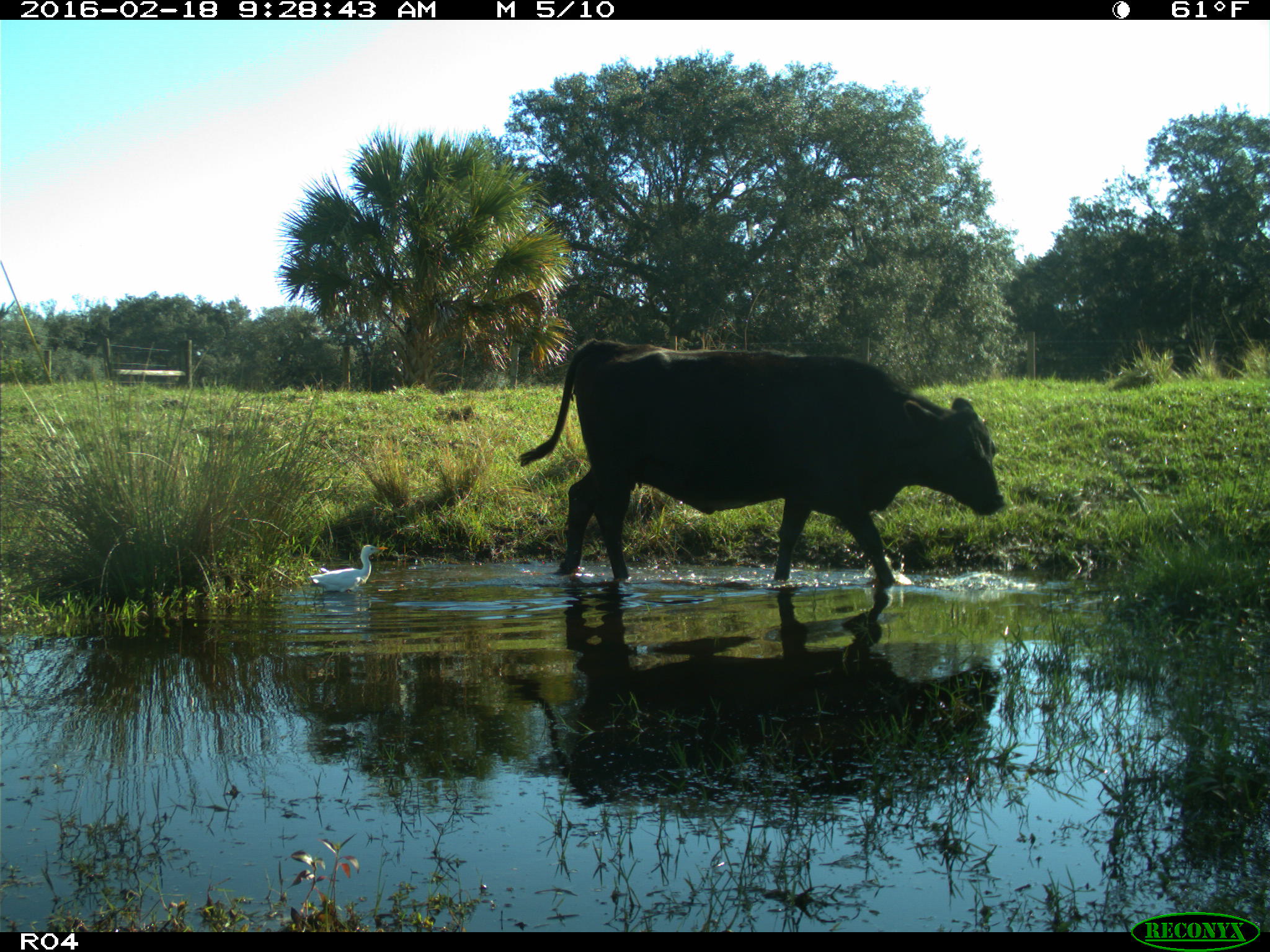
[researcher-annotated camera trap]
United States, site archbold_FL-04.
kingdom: Animalia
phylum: Chordata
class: Mammalia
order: Artiodactyla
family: Bovidae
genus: Bos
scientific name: Bos taurus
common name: domestic cow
Bos taurus (domestic cow).